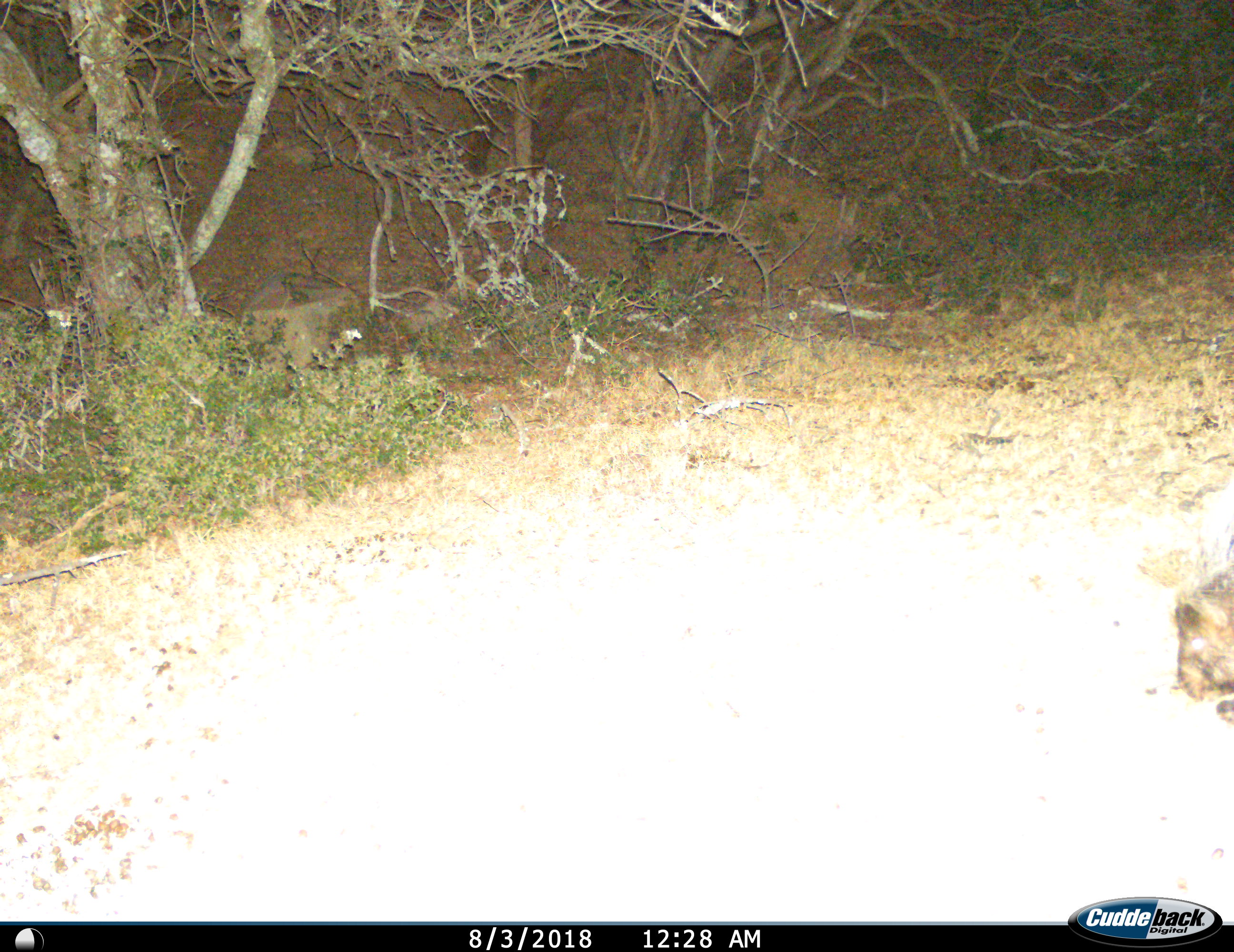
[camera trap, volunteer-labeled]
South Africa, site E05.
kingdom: Animalia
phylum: Chordata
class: Mammalia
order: Rodentia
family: Hystricidae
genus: Hystrix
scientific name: Hystrix africaeaustralis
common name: cape porcupine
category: porcupine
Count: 1.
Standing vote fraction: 0%.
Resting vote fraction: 0%.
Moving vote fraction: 80%.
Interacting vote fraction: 0%.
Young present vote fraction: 0%.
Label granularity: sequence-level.